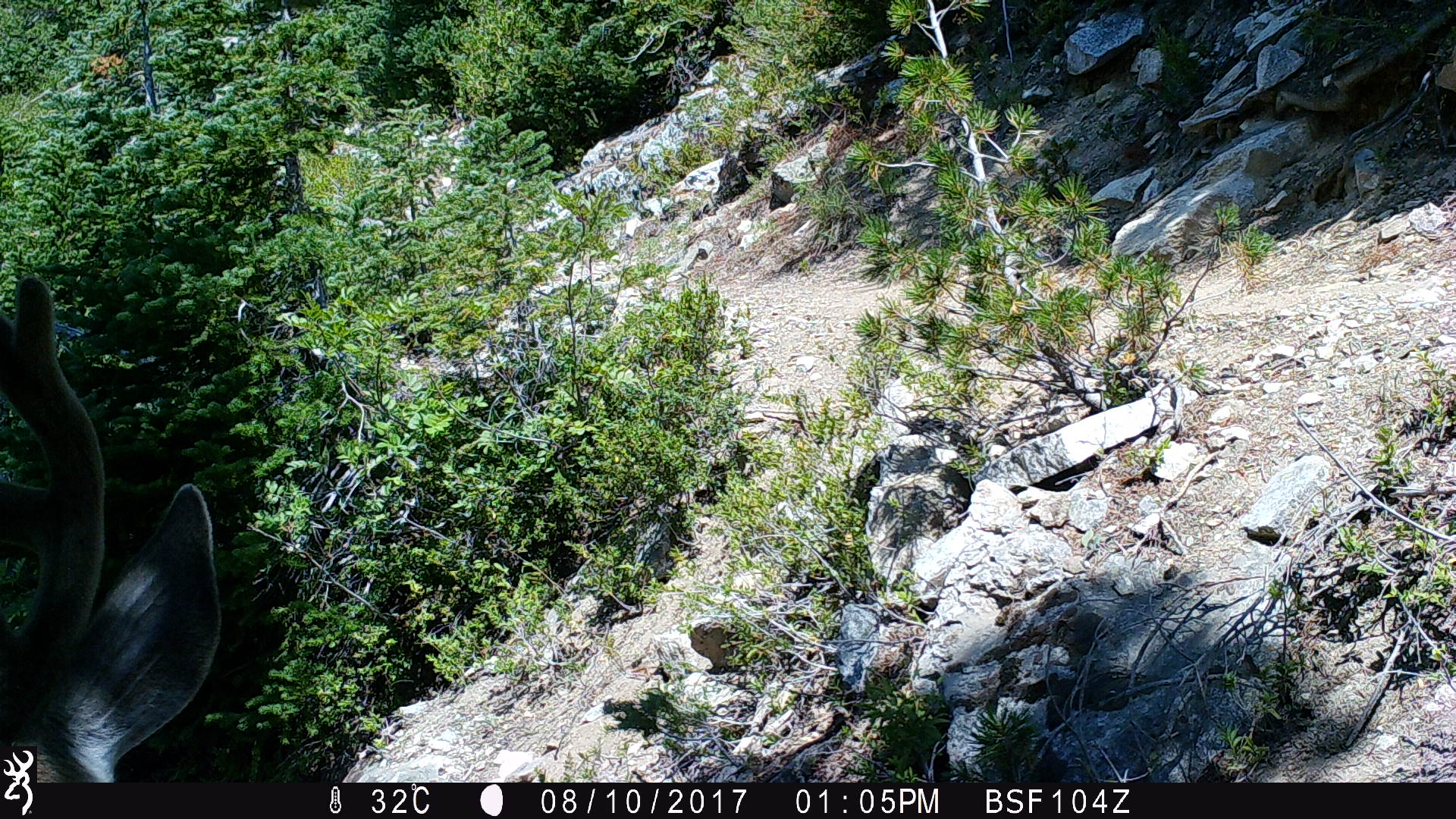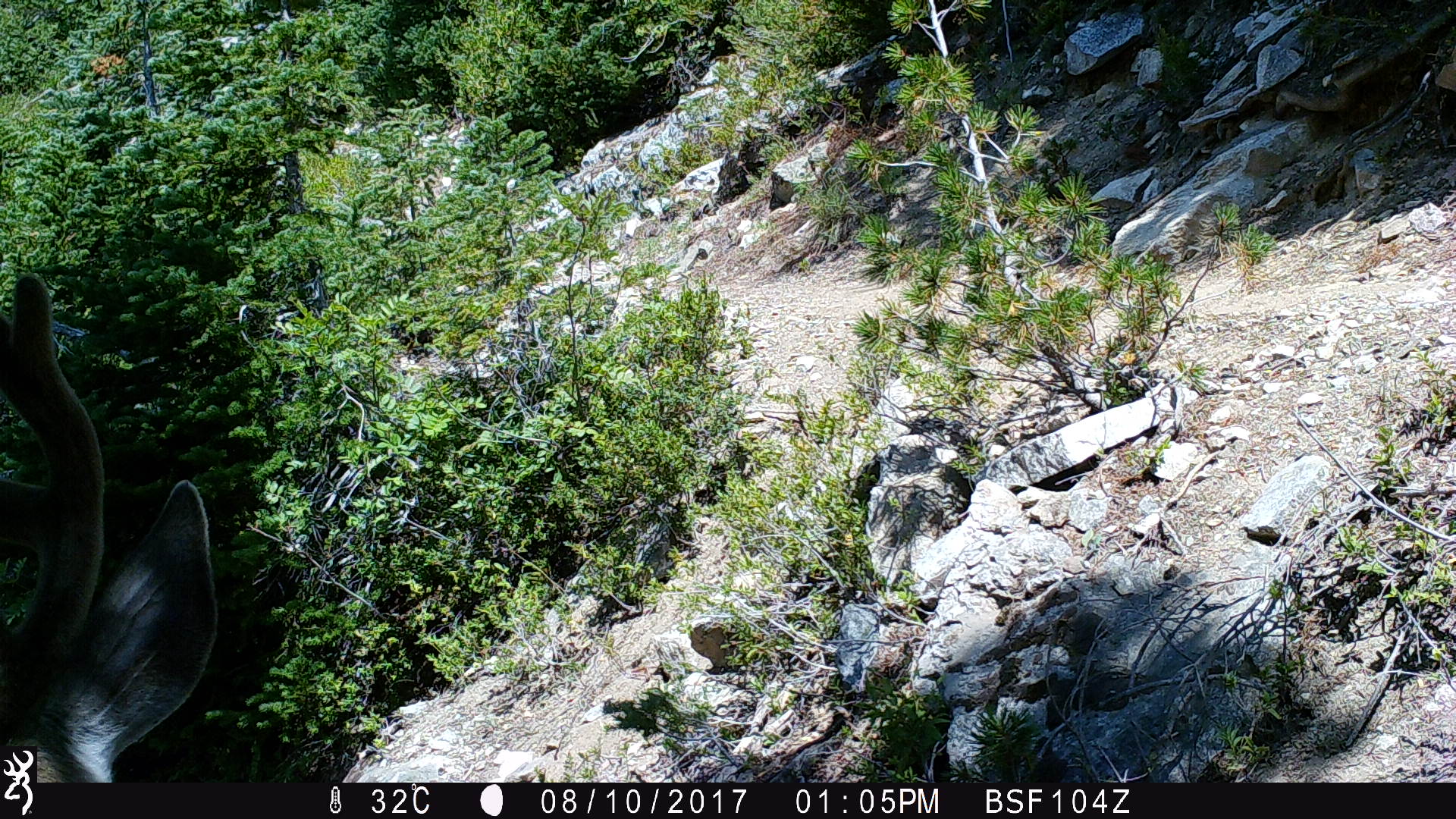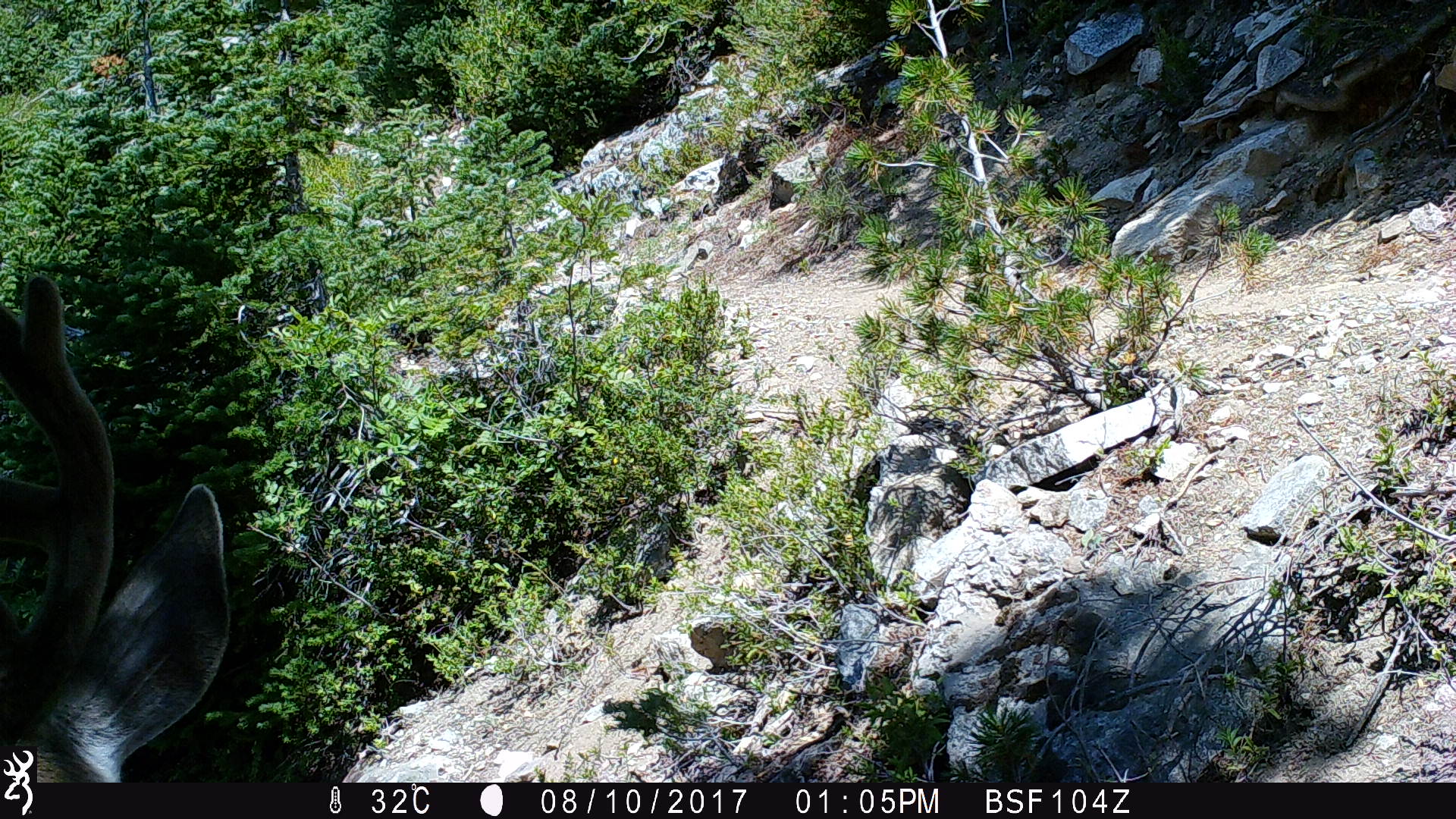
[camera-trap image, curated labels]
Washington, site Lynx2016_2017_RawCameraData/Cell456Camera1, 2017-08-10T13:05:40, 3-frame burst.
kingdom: Animalia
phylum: Chordata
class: Mammalia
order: Artiodactyla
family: Cervidae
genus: Odocoileus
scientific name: Odocoileus hemionus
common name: mule deer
Odocoileus hemionus (mule deer). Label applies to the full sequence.